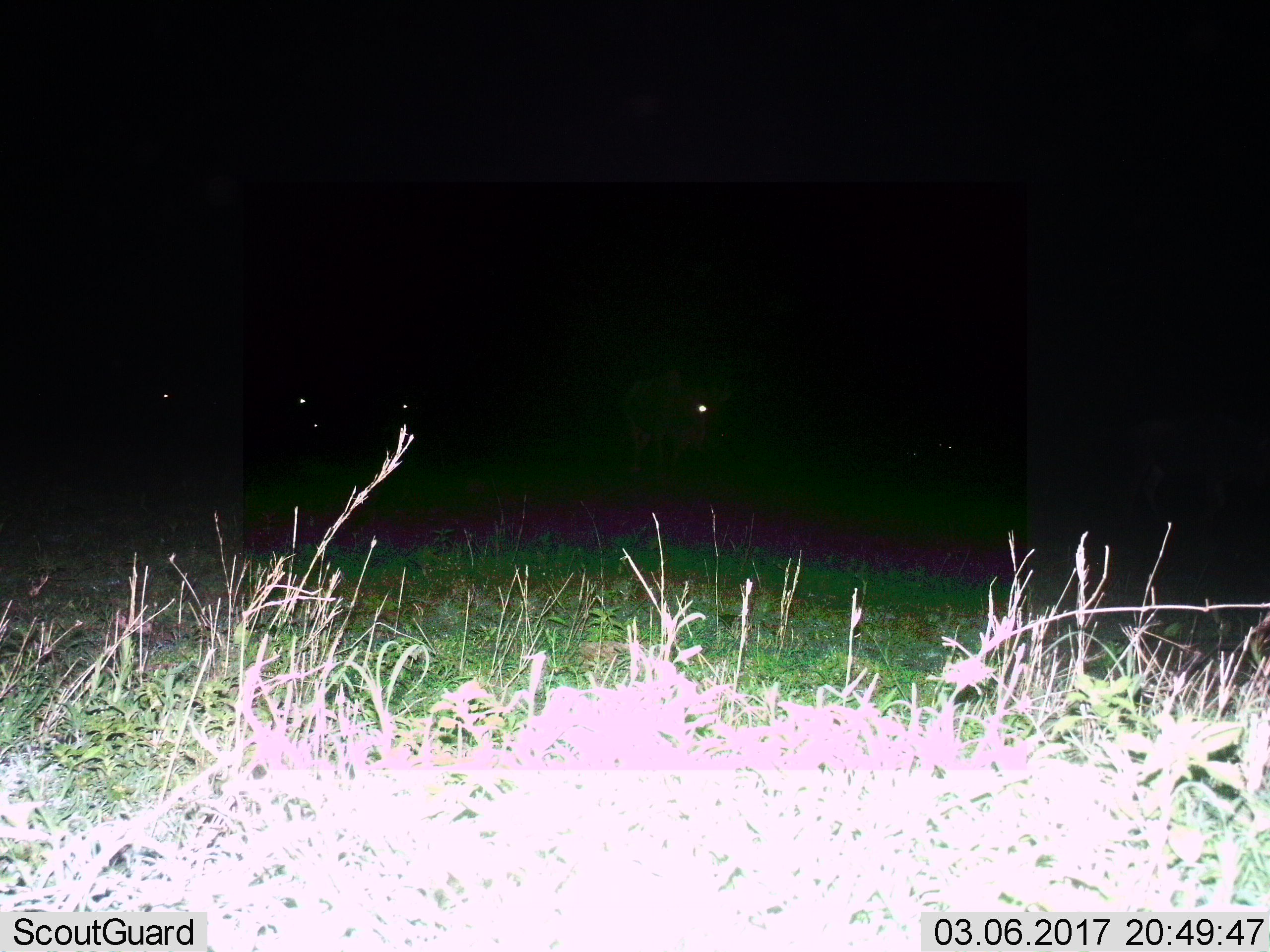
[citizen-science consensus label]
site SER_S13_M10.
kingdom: Animalia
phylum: Chordata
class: Mammalia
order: Artiodactyla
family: Bovidae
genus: Connochaetes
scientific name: Connochaetes taurinus taurinus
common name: blue wildebeest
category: wildebeestblue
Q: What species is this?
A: Wildebeestblue (blue wildebeest) (Connochaetes taurinus taurinus).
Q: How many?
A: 5.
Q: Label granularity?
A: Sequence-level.